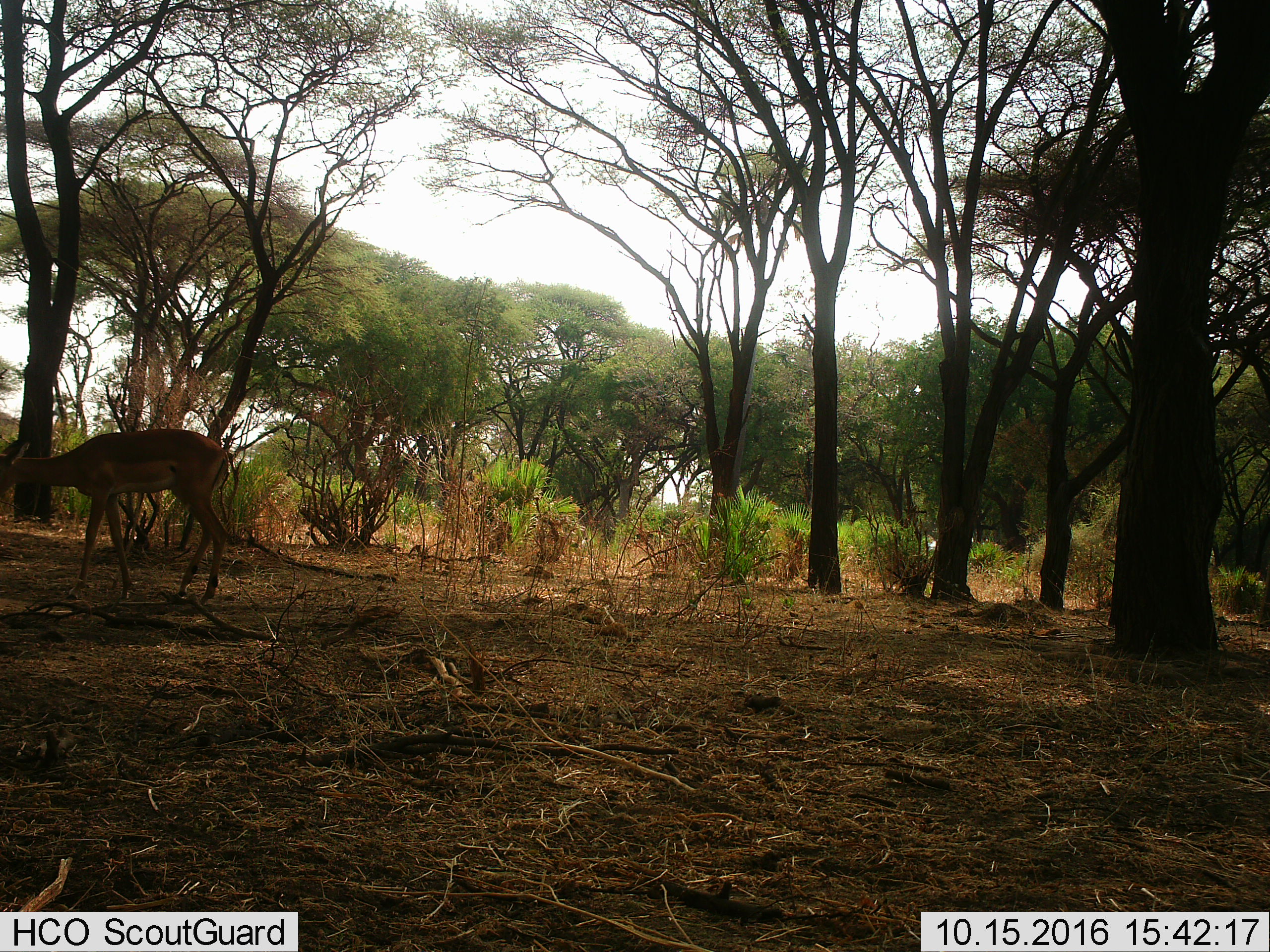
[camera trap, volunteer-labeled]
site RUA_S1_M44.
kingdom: Animalia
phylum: Chordata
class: Mammalia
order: Artiodactyla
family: Bovidae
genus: Aepyceros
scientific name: Aepyceros melampus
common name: impala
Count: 1.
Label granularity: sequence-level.